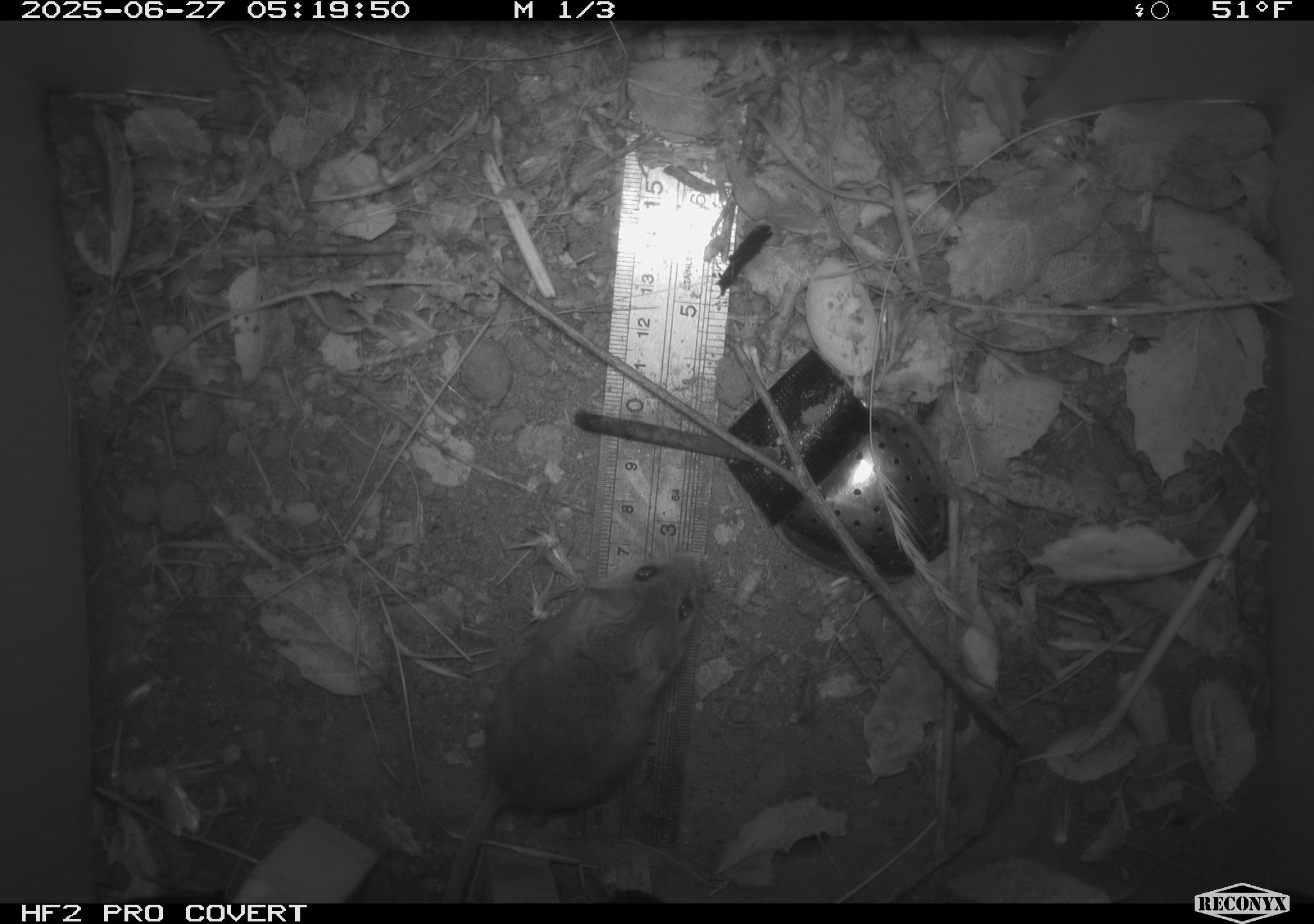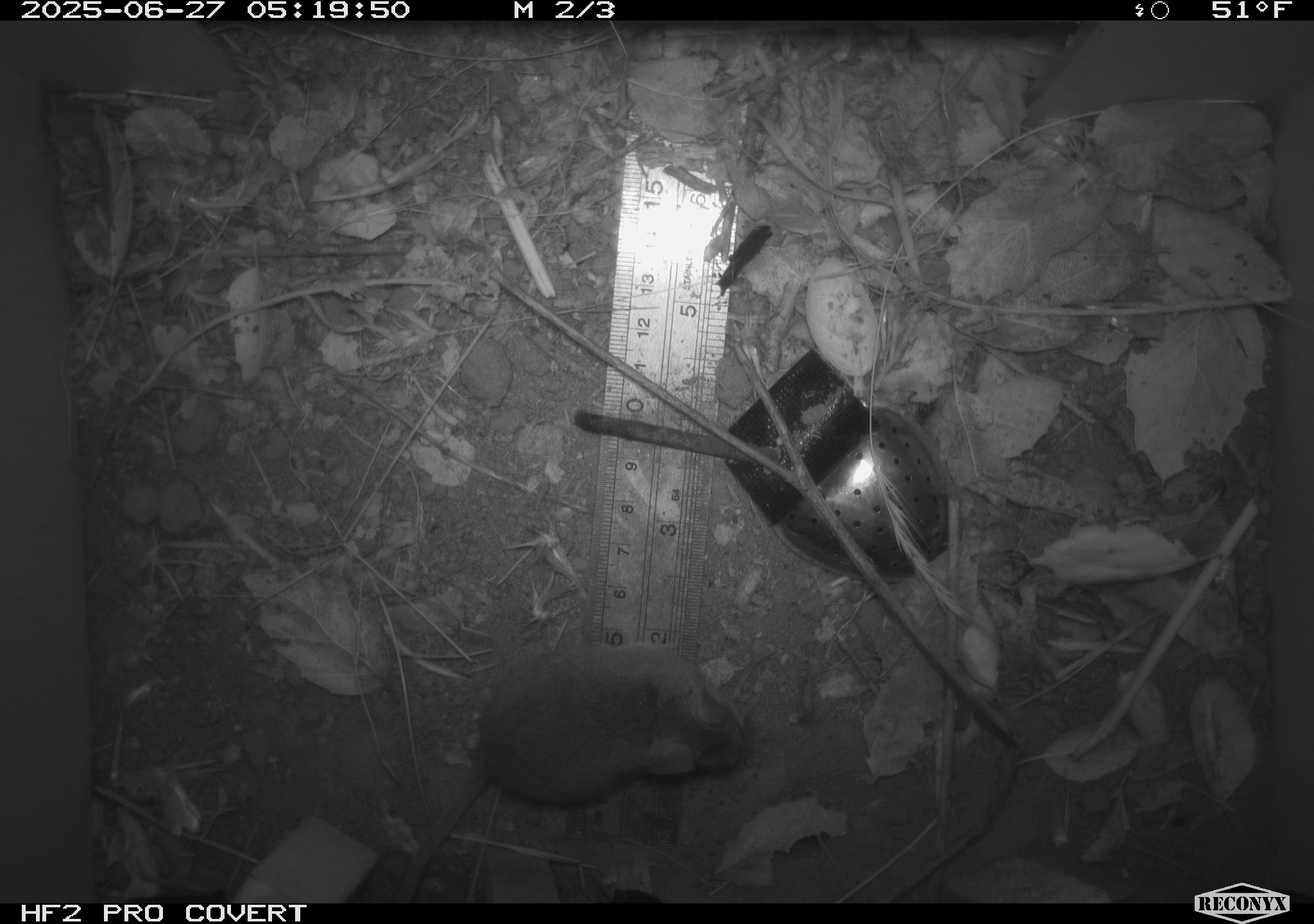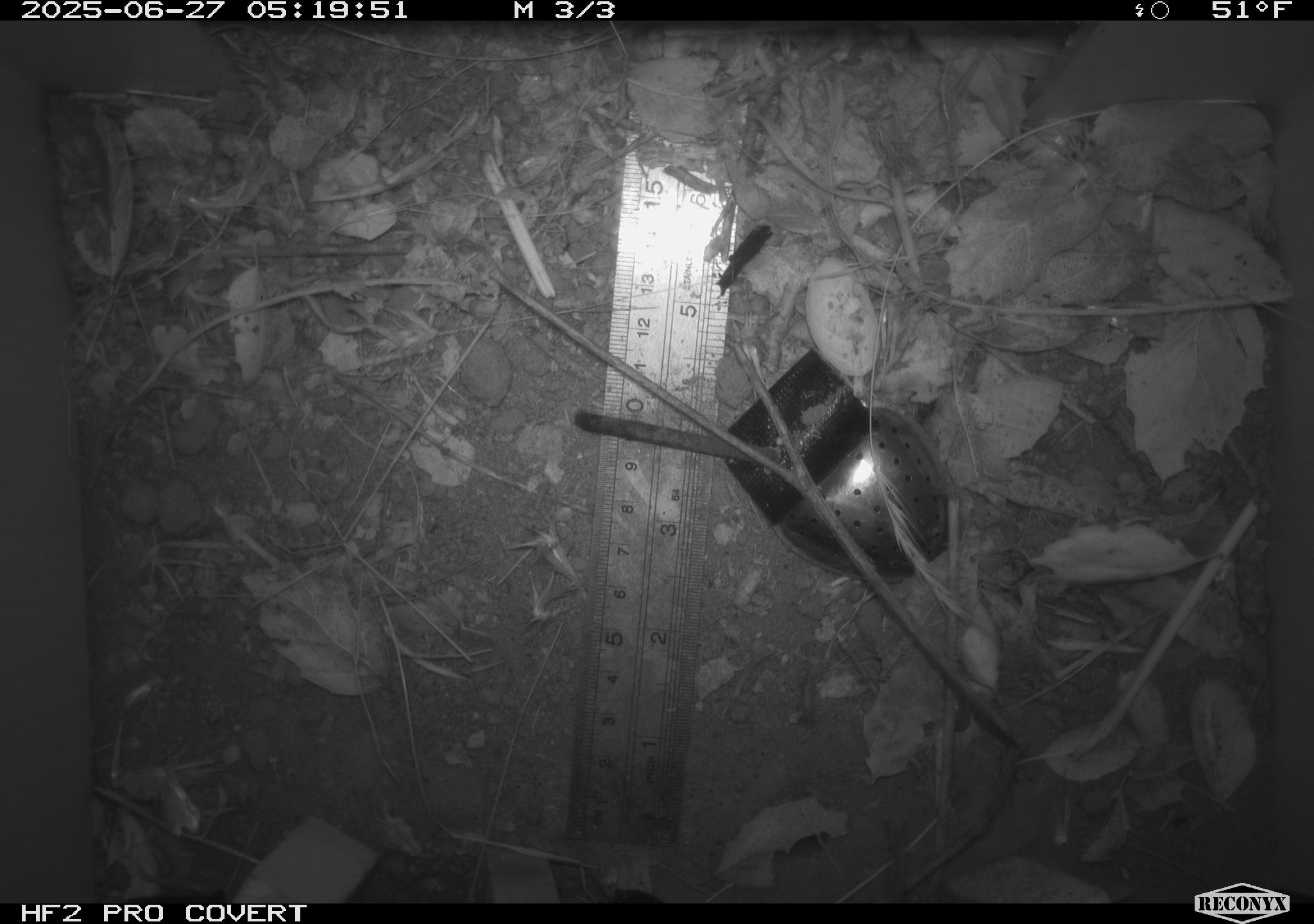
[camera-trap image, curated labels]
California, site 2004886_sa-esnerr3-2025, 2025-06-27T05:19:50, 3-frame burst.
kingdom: Animalia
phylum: Chordata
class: Mammalia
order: Rodentia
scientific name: Rodentia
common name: rodent